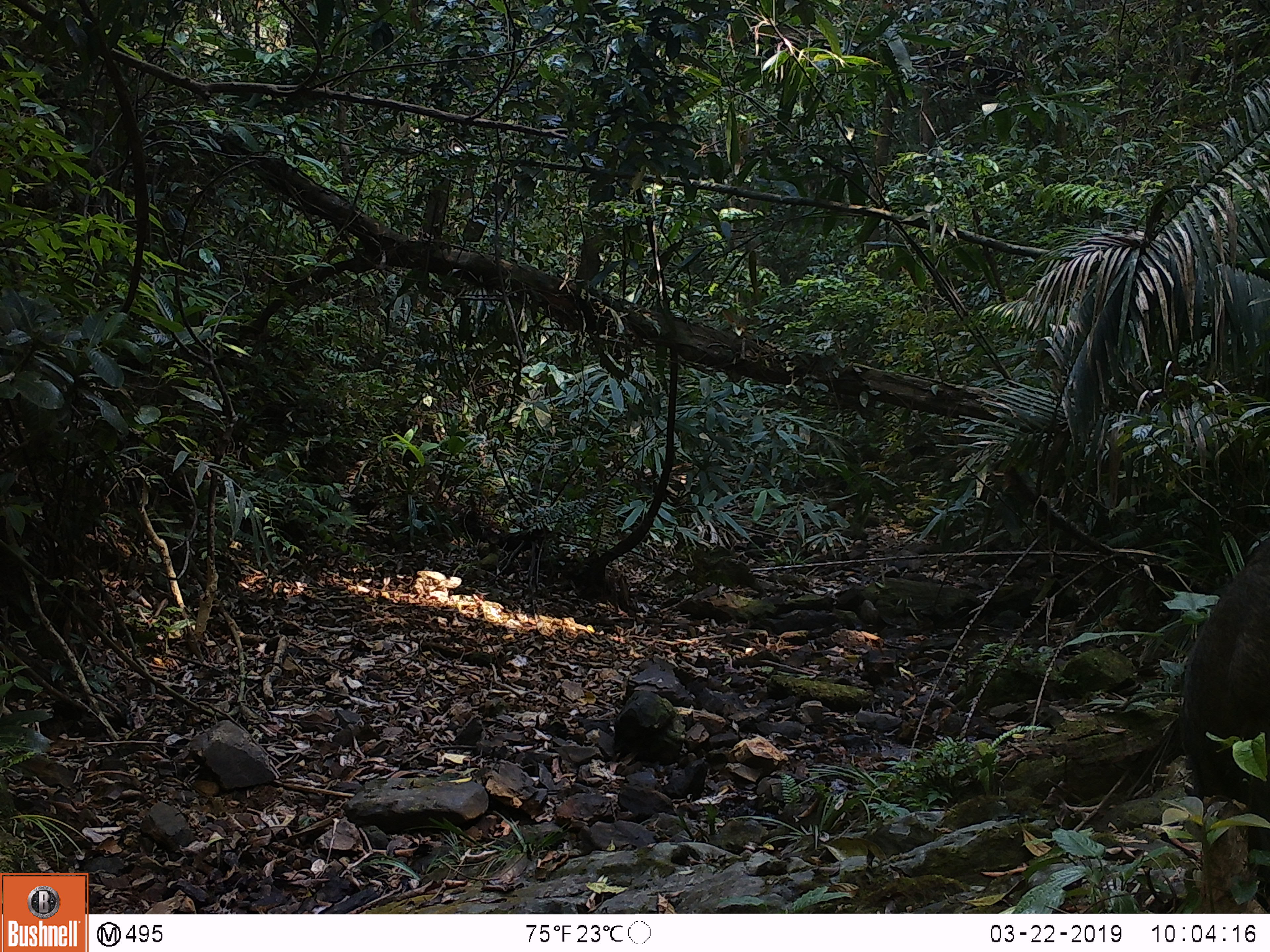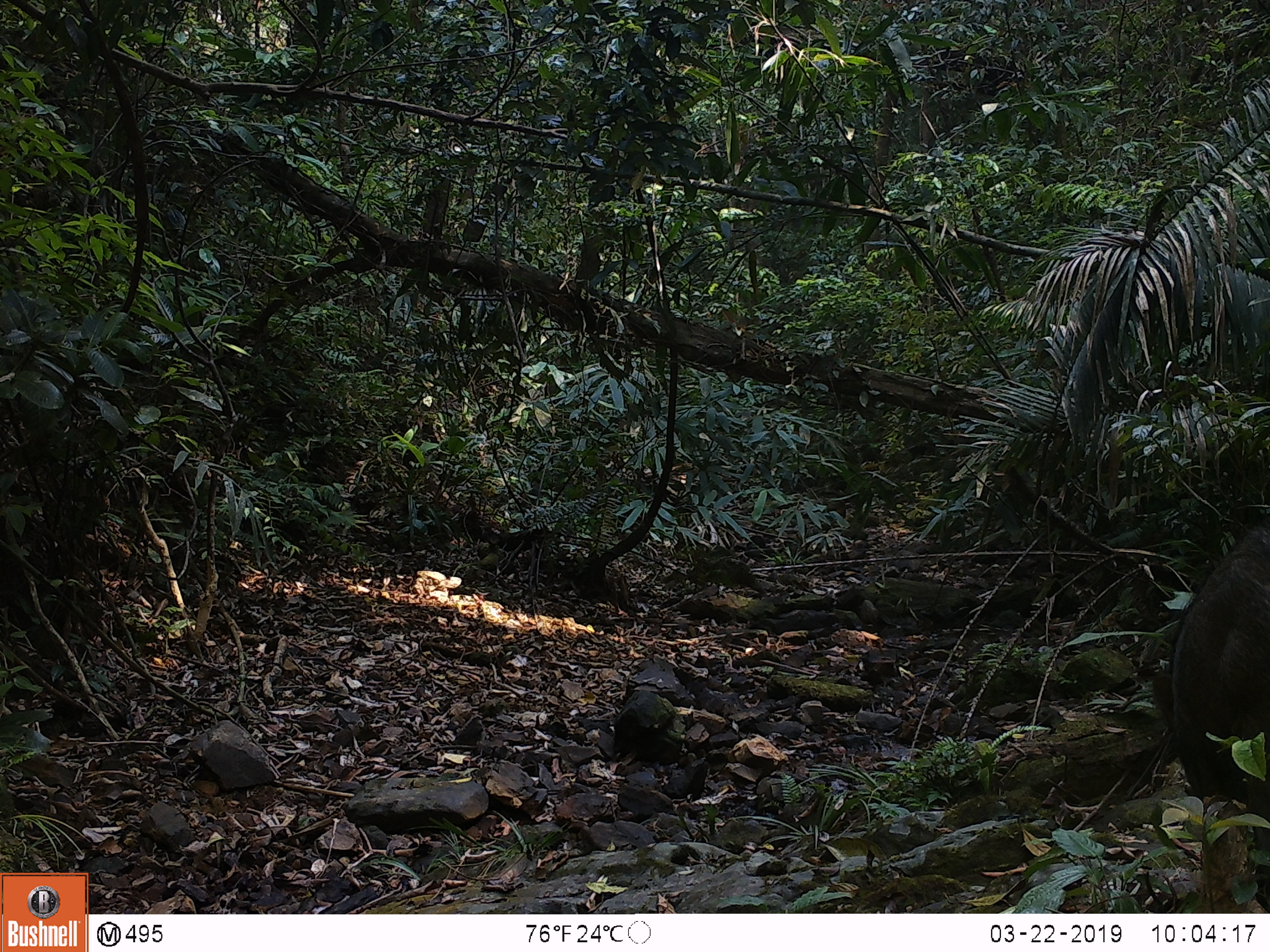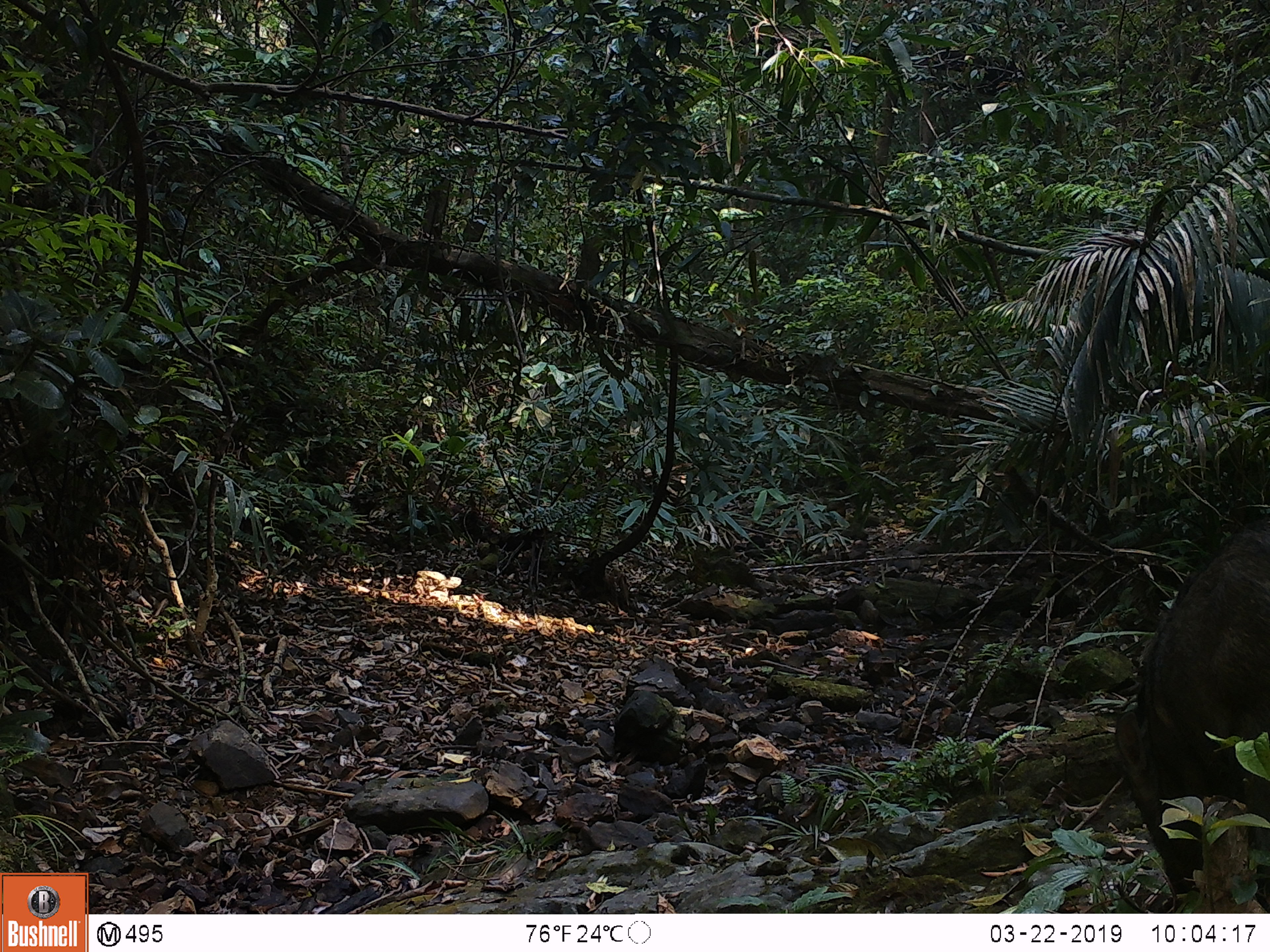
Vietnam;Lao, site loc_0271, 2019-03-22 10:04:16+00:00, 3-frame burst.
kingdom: Animalia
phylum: Chordata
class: Mammalia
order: Artiodactyla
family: Suidae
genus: Sus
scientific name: Sus scrofa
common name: eurasian wild pig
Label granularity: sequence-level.